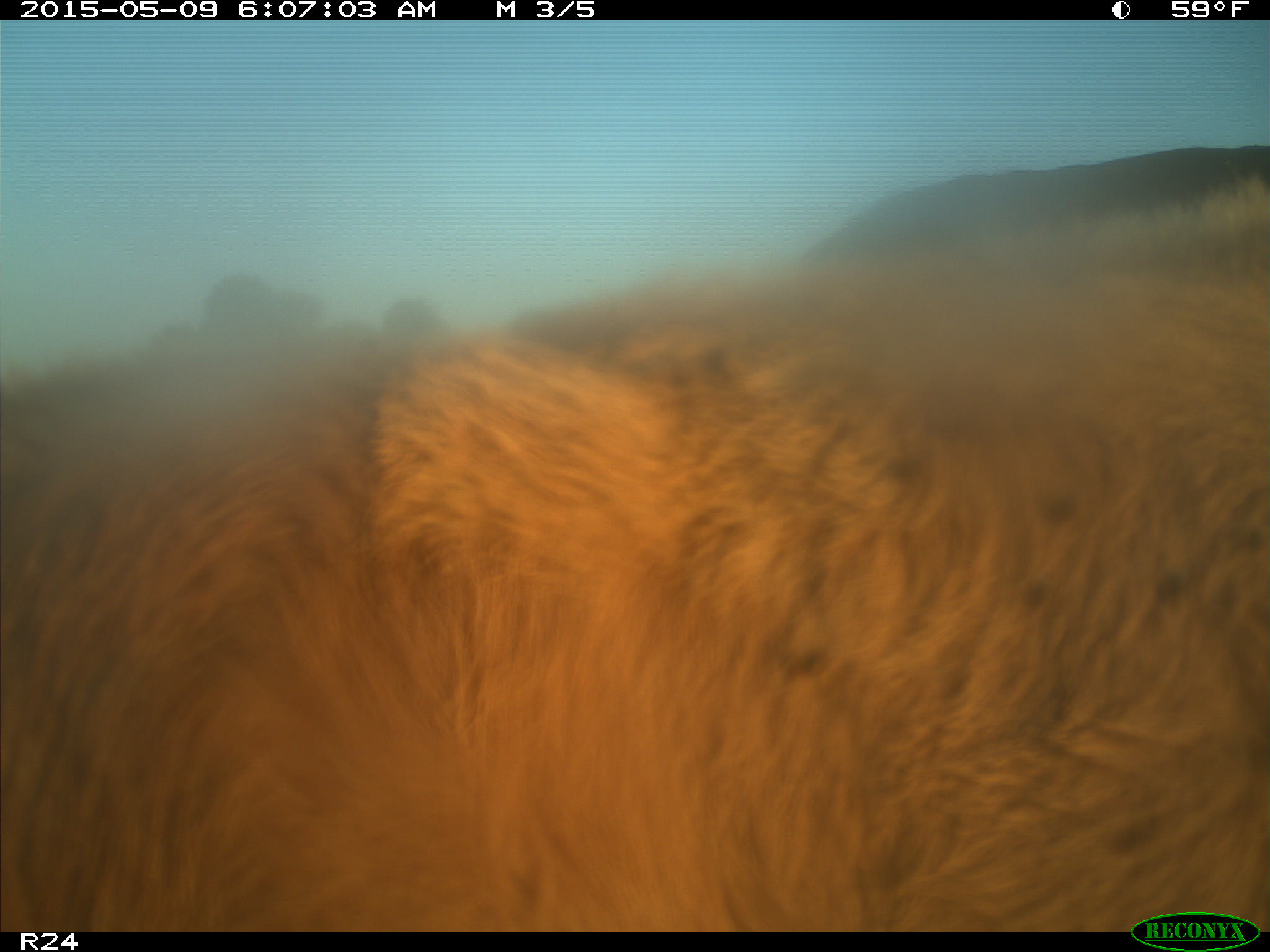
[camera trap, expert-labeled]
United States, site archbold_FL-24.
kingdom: Animalia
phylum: Chordata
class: Mammalia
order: Artiodactyla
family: Bovidae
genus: Bos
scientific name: Bos taurus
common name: domestic cow